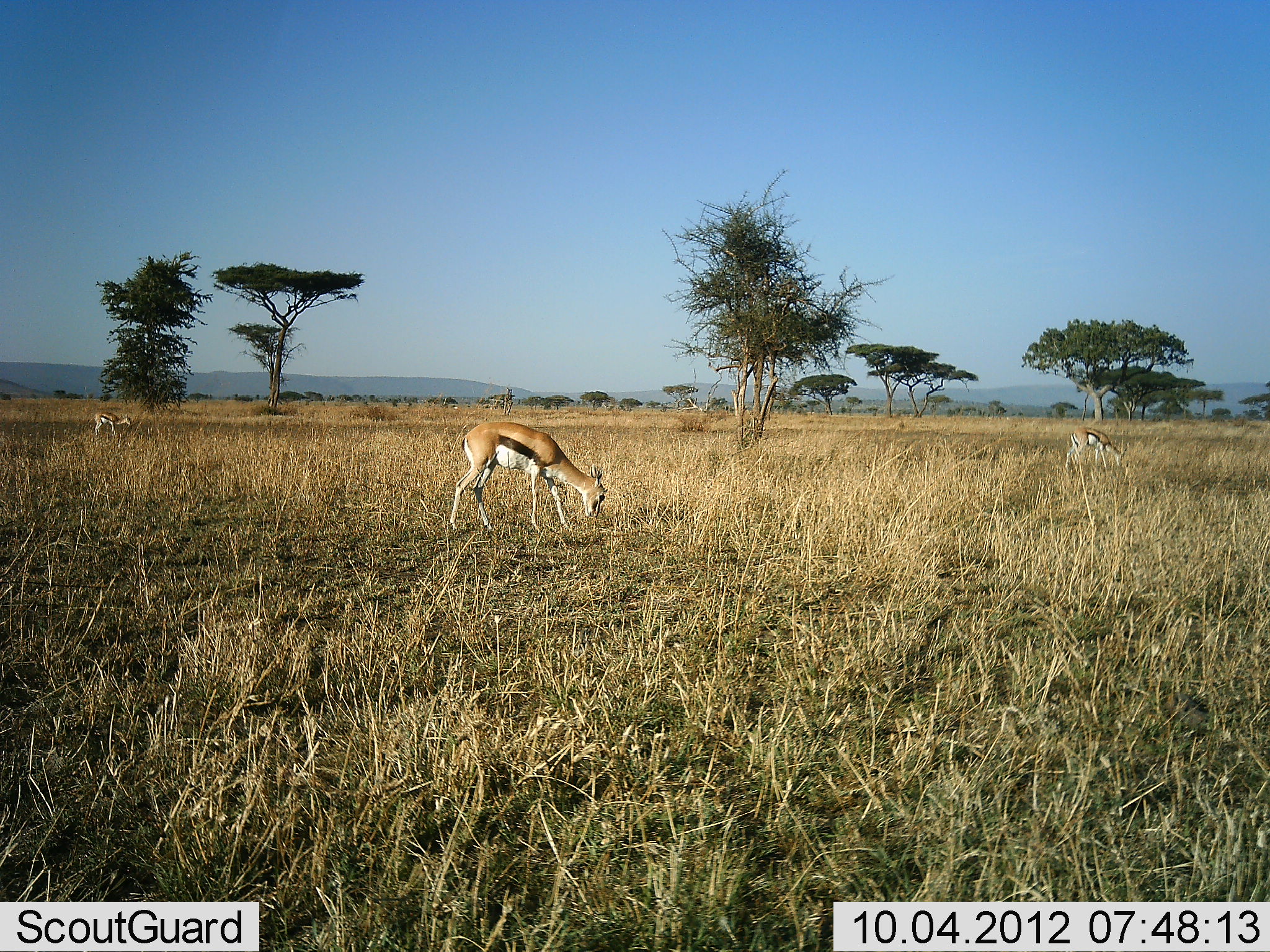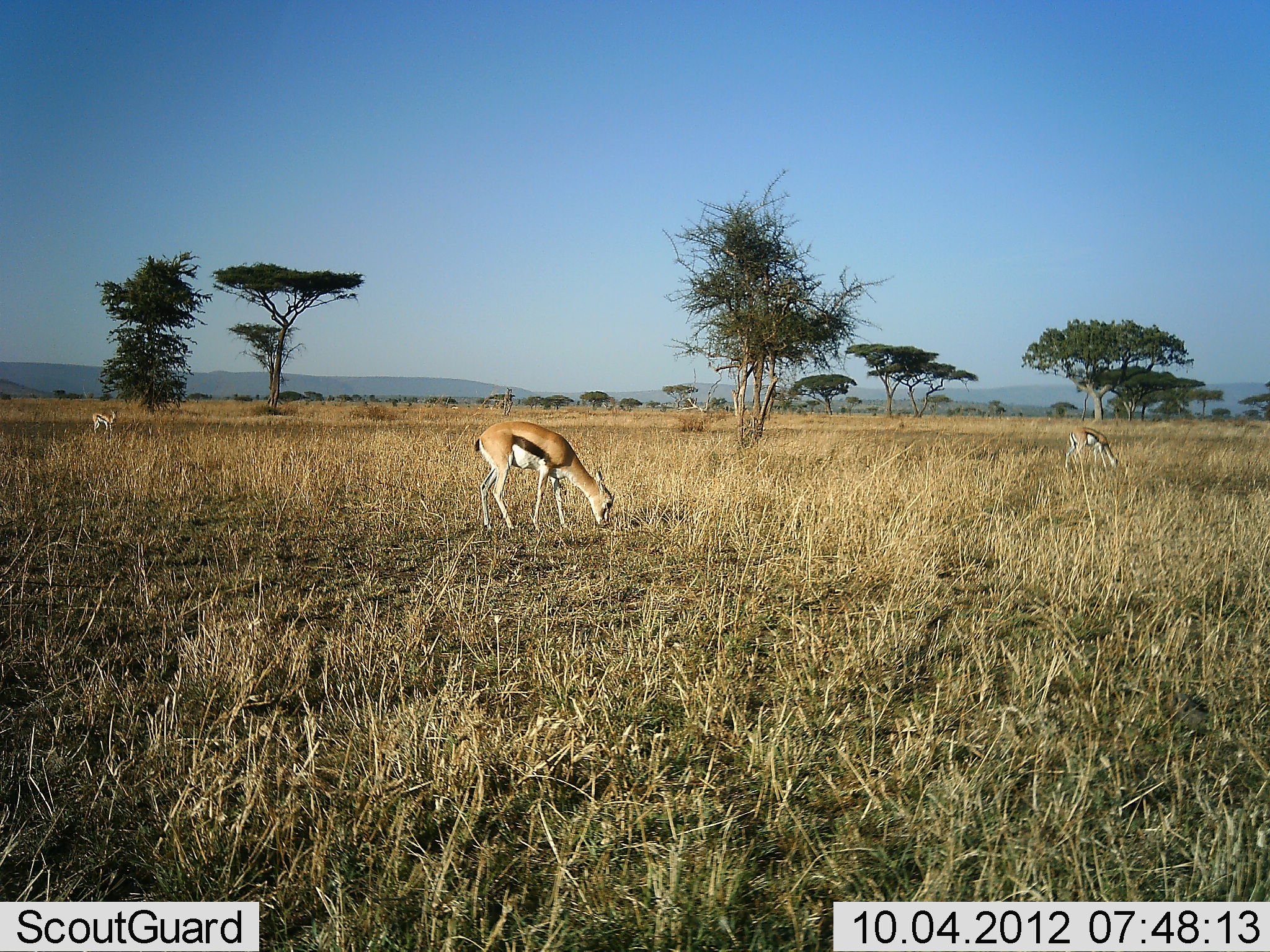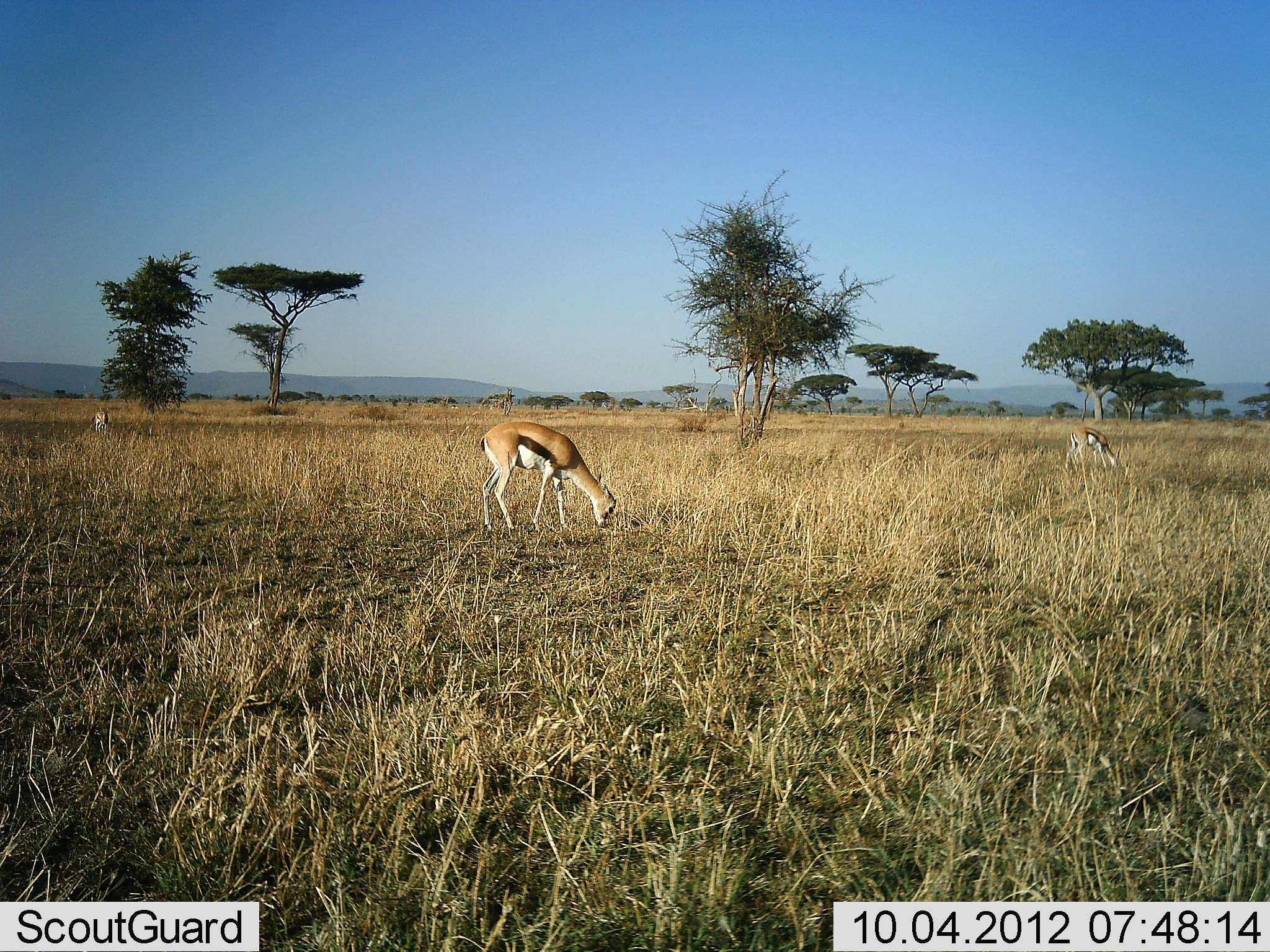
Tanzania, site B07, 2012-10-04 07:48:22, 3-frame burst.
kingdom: Animalia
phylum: Chordata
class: Mammalia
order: Artiodactyla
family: Bovidae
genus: Eudorcas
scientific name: Eudorcas thomsonii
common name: thomson's gazelle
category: gazellethomsons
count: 3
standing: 40%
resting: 0%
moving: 0%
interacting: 0%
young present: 0%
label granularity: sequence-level